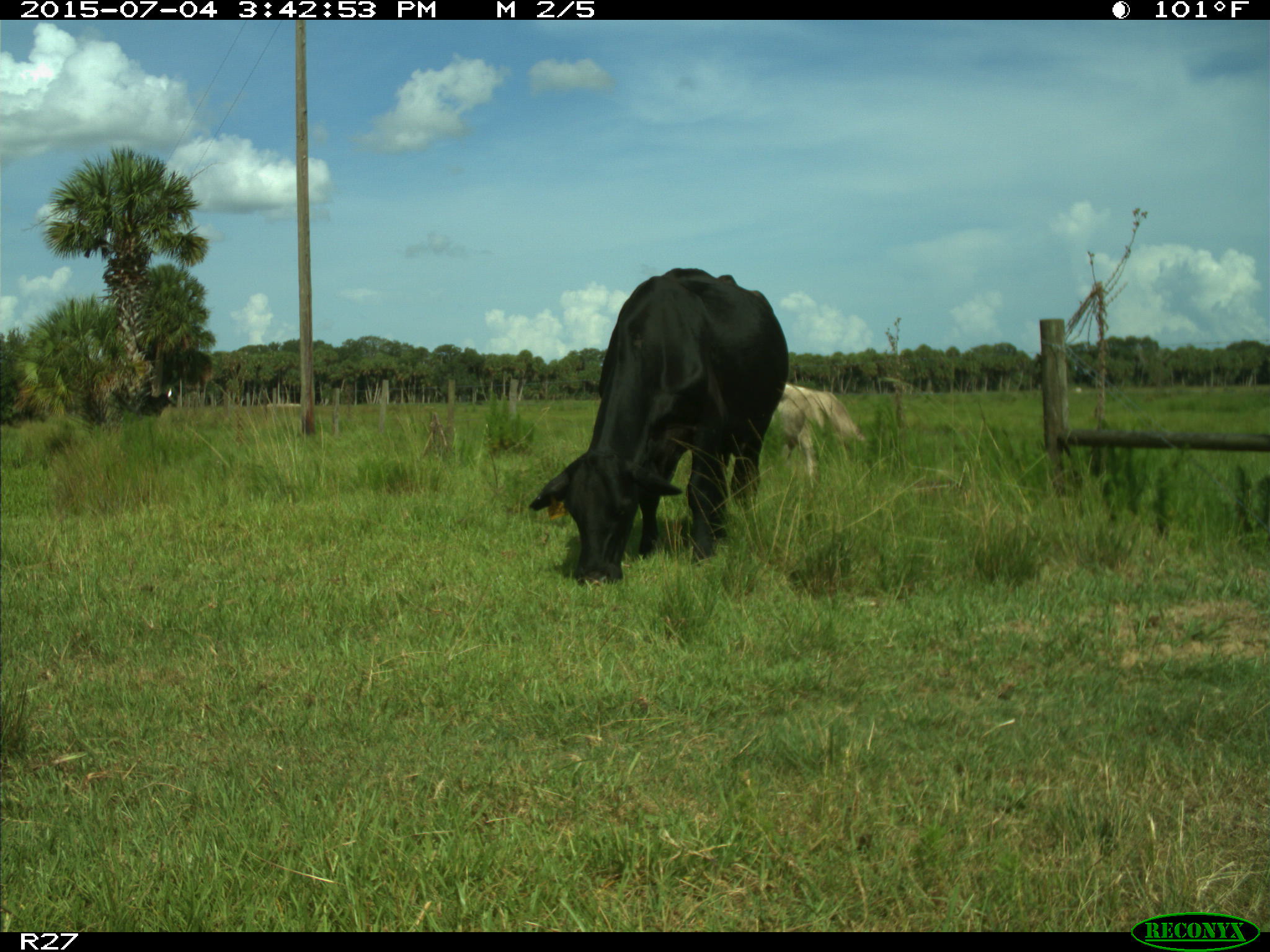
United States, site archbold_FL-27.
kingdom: Animalia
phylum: Chordata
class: Mammalia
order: Artiodactyla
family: Bovidae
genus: Bos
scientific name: Bos taurus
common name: domestic cow